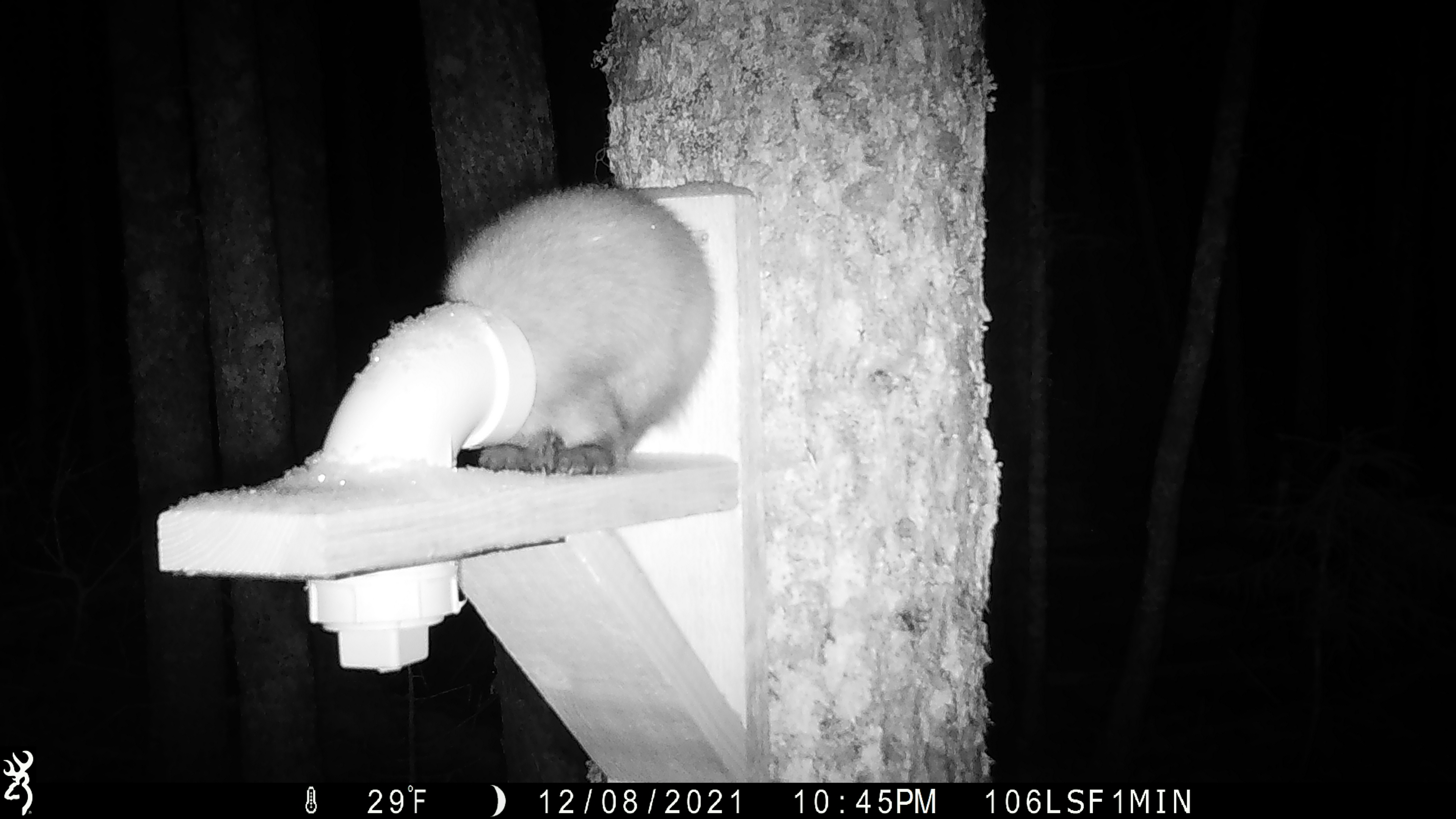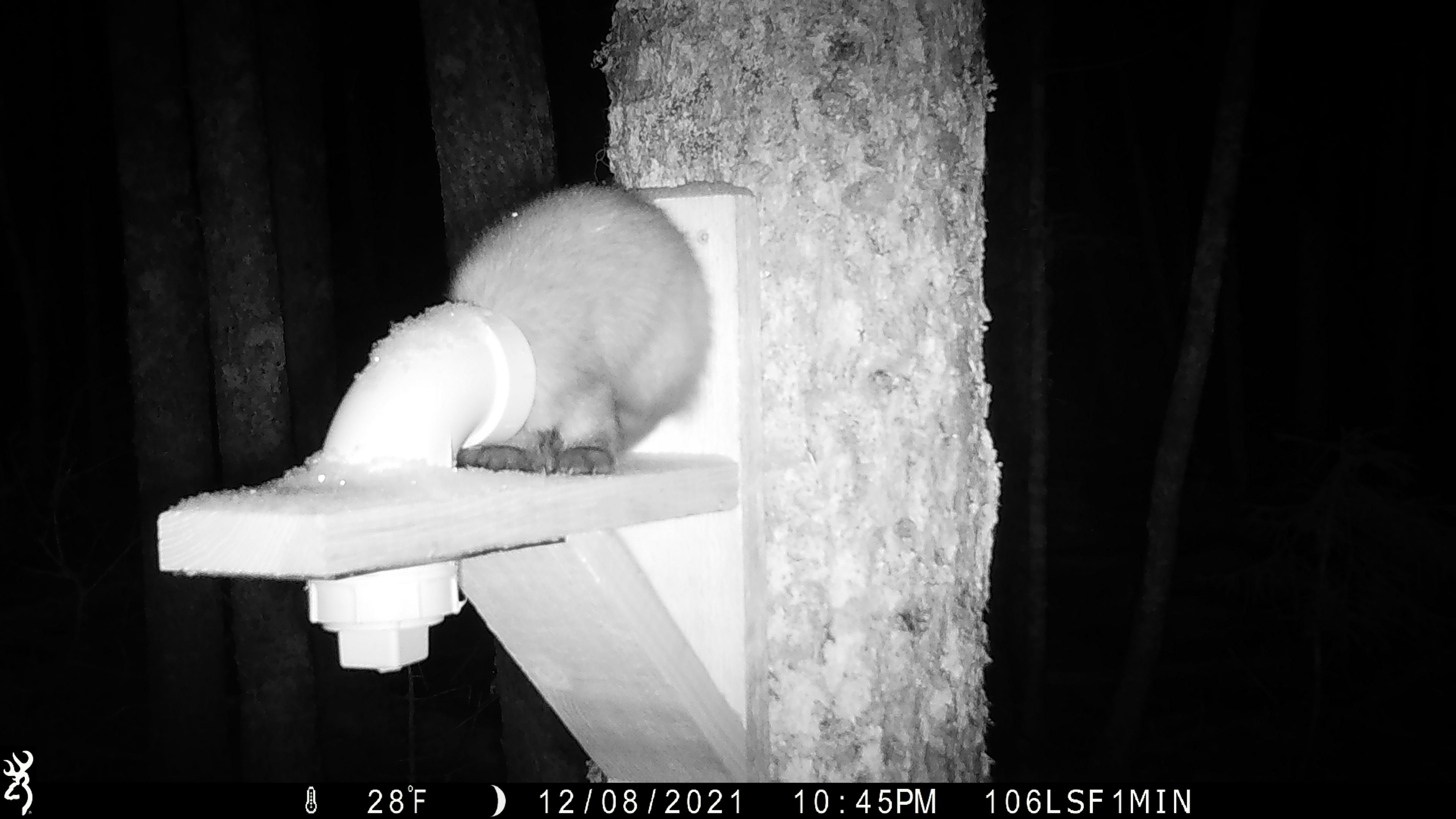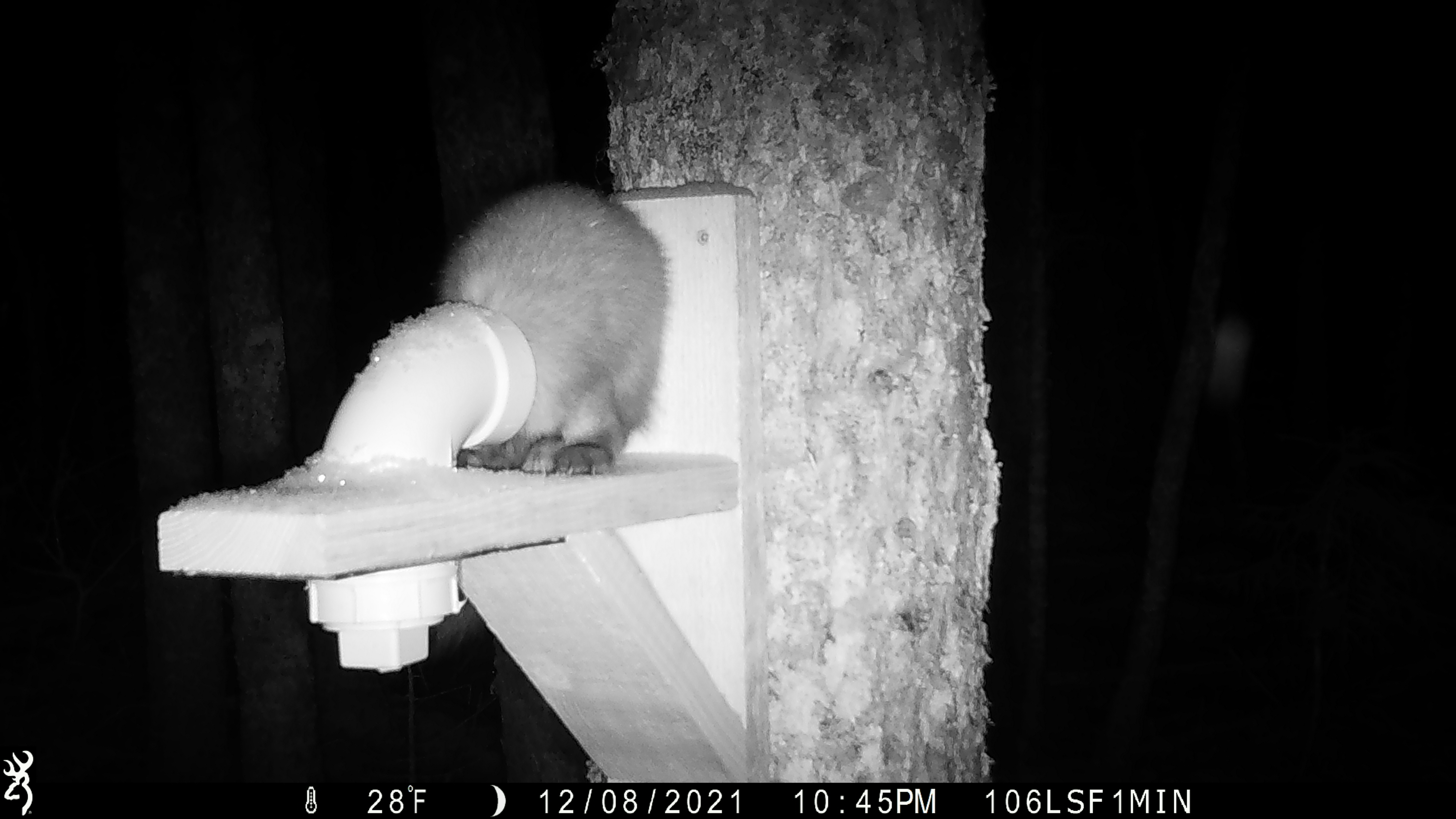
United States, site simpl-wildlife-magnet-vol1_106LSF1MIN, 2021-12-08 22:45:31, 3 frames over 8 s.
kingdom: Animalia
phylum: Chordata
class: Mammalia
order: Carnivora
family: Mustelidae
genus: Martes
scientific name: Martes americana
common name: american marten